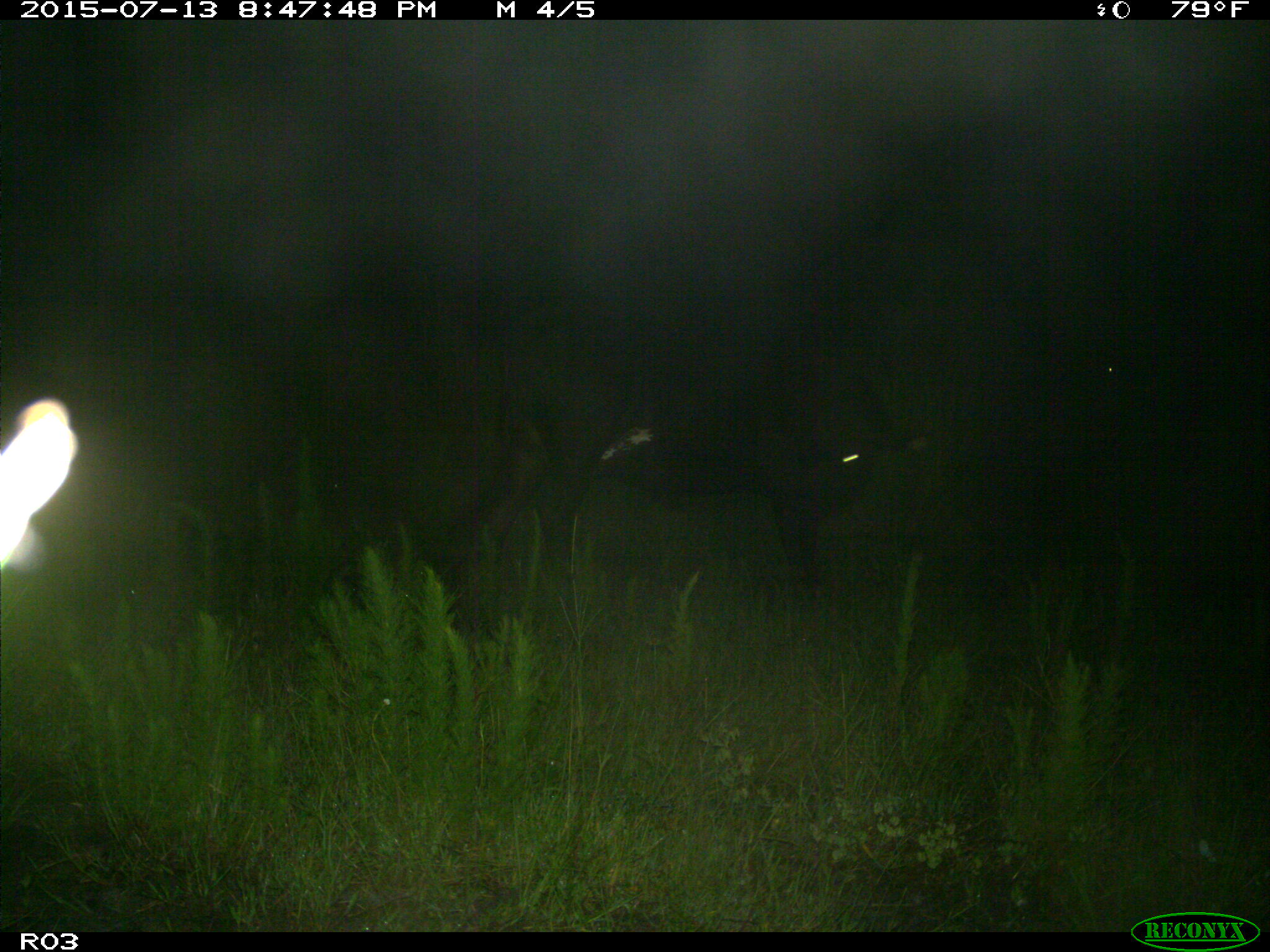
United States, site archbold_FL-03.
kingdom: Animalia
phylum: Chordata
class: Mammalia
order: Artiodactyla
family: Bovidae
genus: Bos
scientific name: Bos taurus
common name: domestic cow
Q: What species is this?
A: Bos taurus (domestic cow).